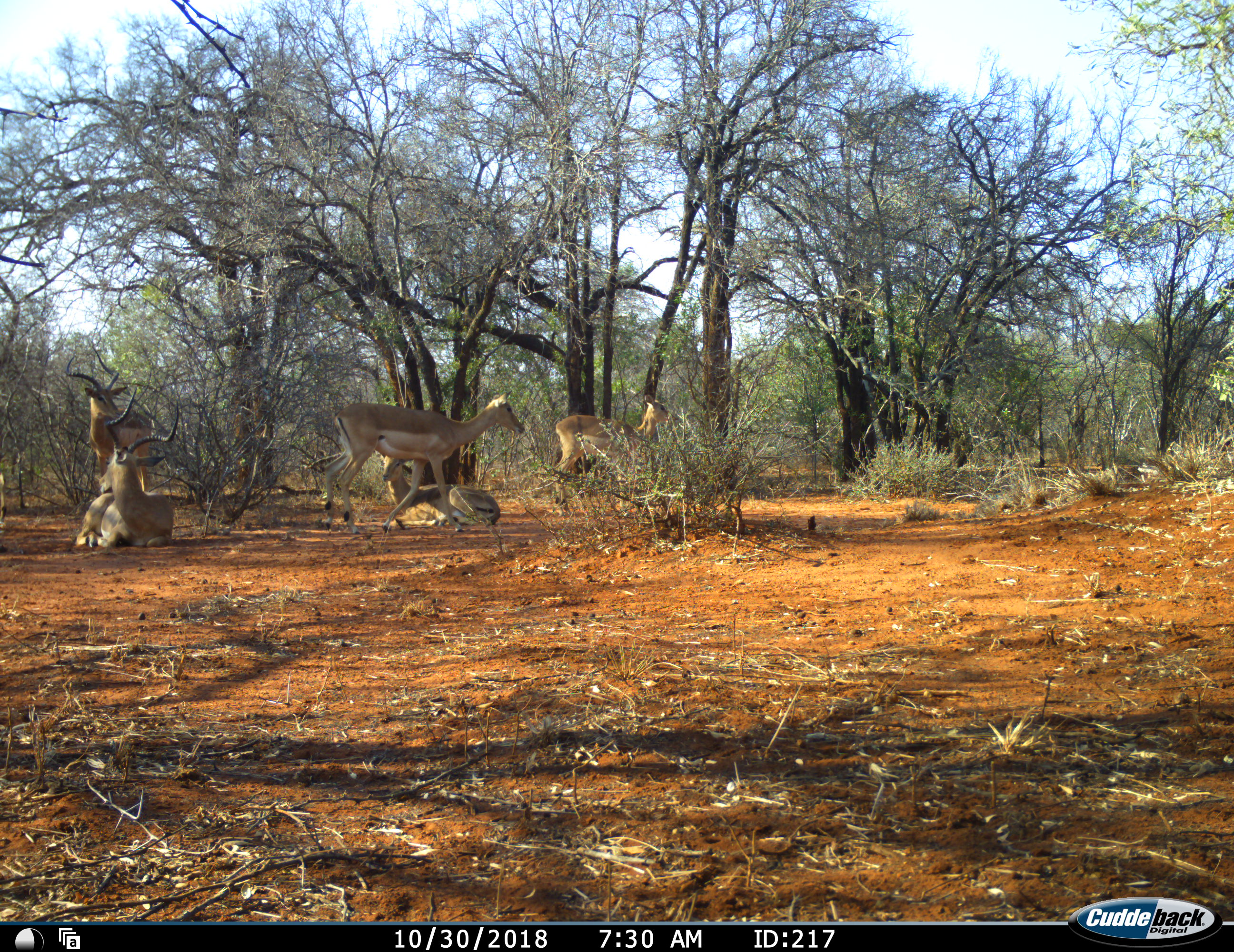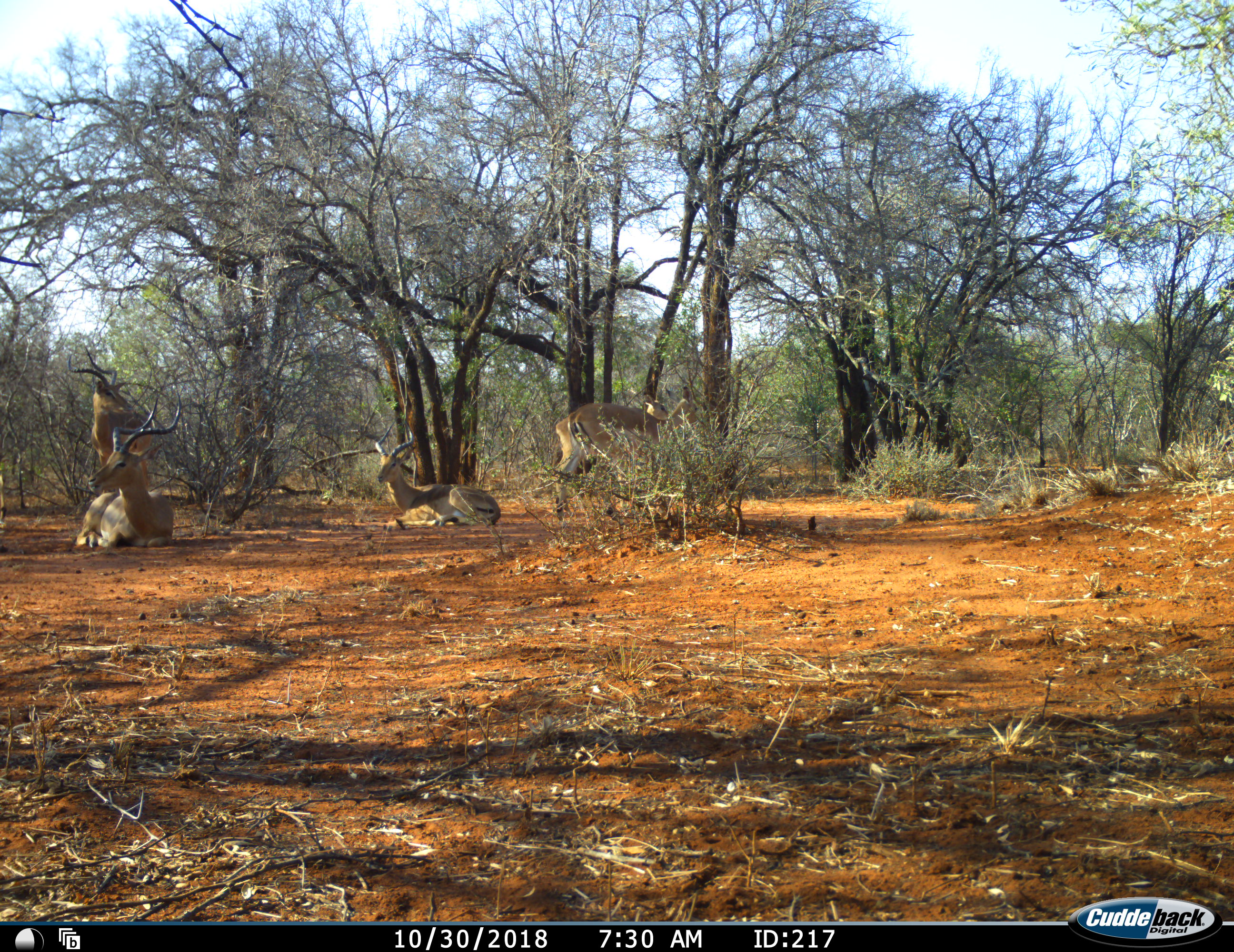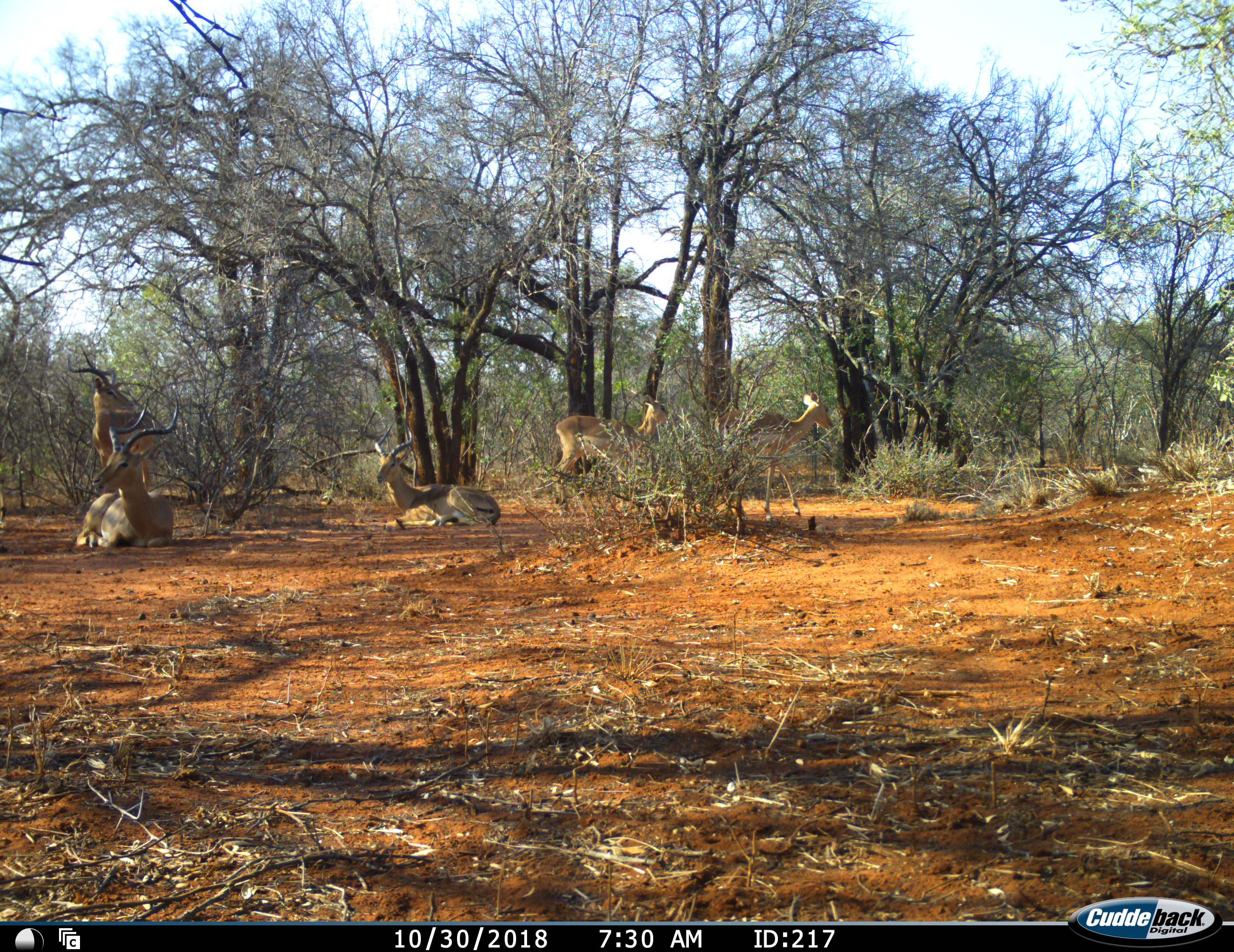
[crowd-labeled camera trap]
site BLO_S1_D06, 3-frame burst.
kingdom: Animalia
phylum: Chordata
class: Mammalia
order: Artiodactyla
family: Bovidae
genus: Aepyceros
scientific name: Aepyceros melampus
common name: impala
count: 5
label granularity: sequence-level